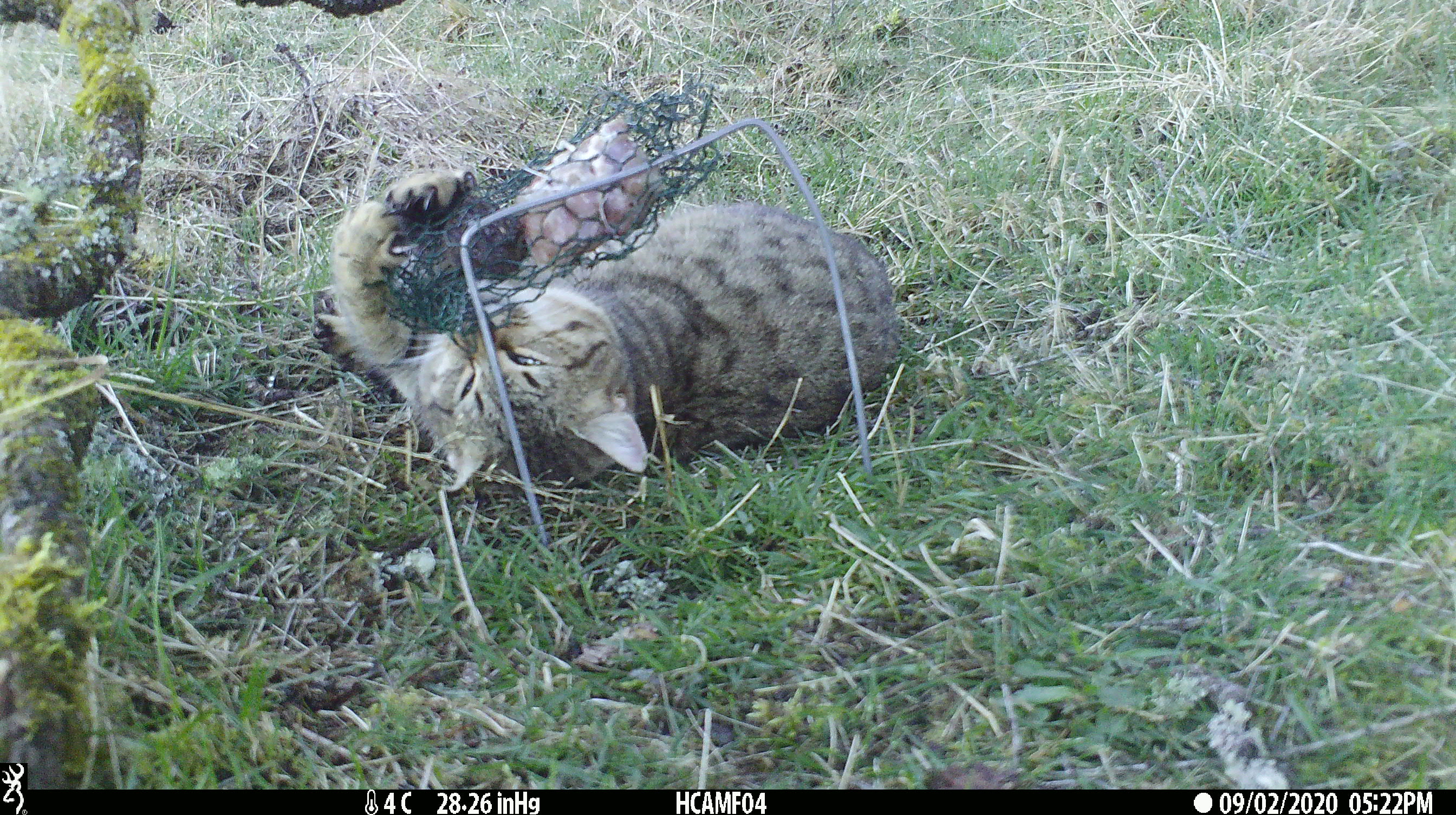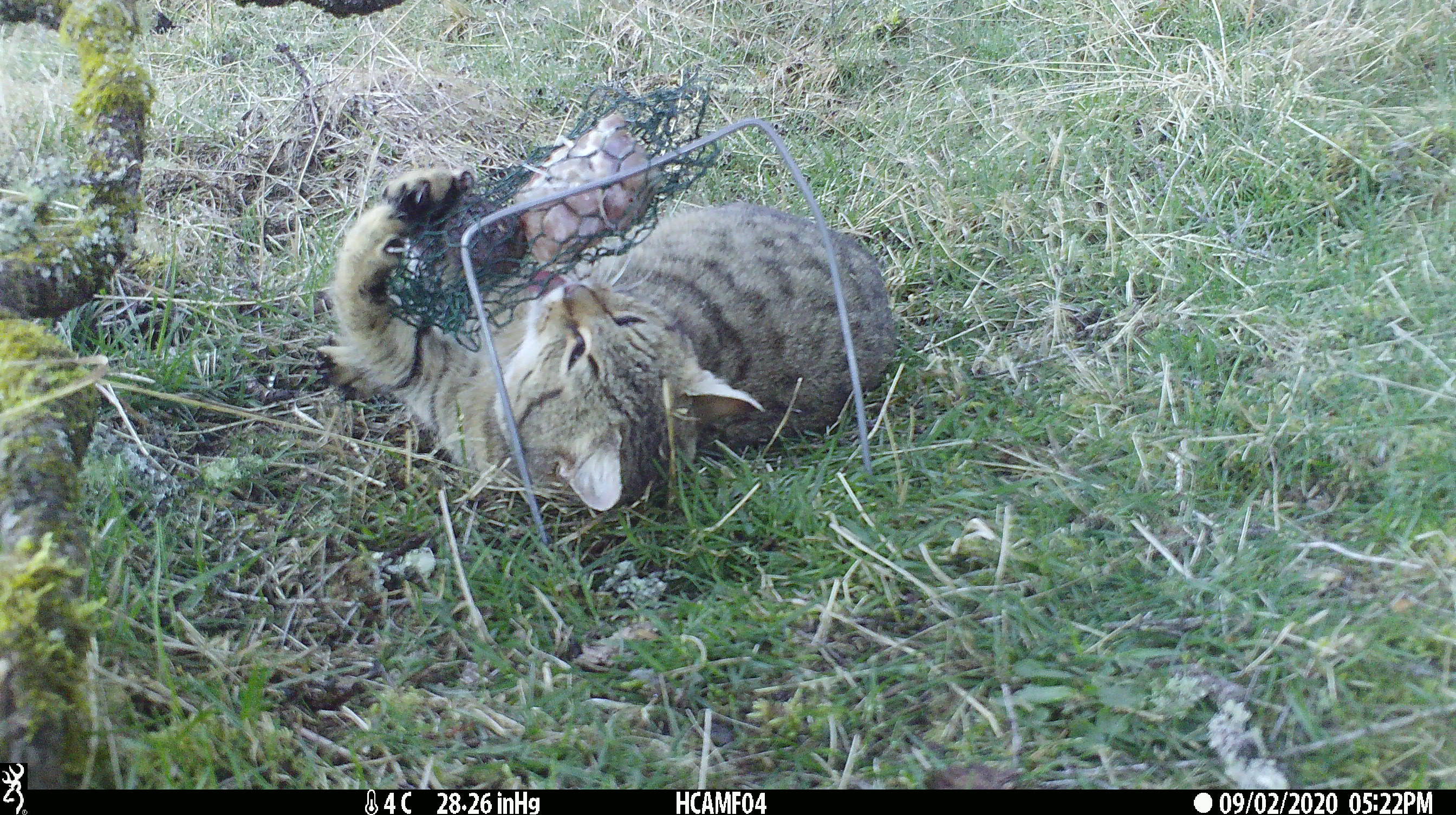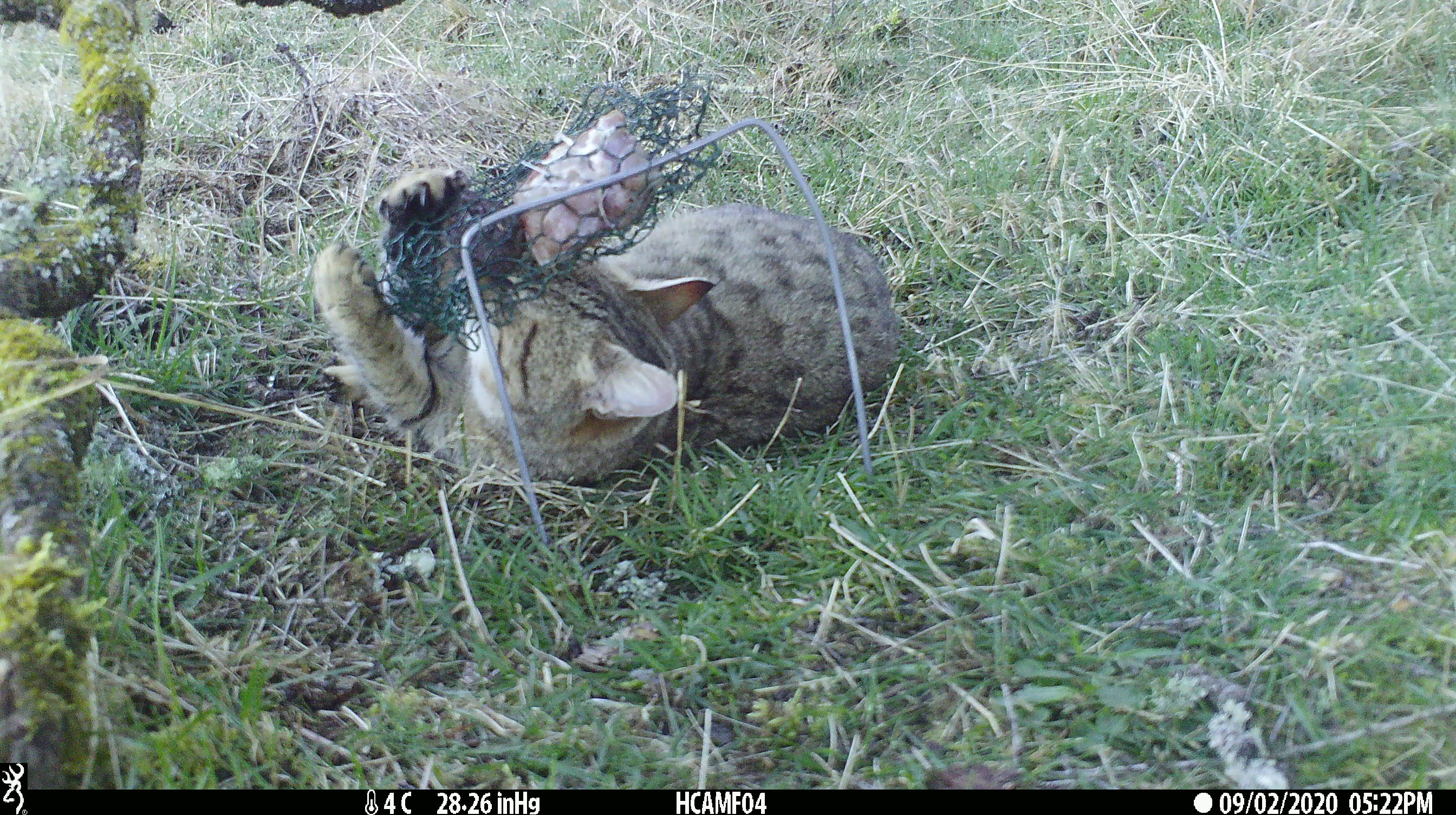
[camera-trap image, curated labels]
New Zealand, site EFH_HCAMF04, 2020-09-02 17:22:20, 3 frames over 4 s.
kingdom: Animalia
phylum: Chordata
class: Mammalia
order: Carnivora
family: Felidae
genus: Felis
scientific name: Felis catus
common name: domestic cat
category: cat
Cat (domestic cat) (Felis catus).